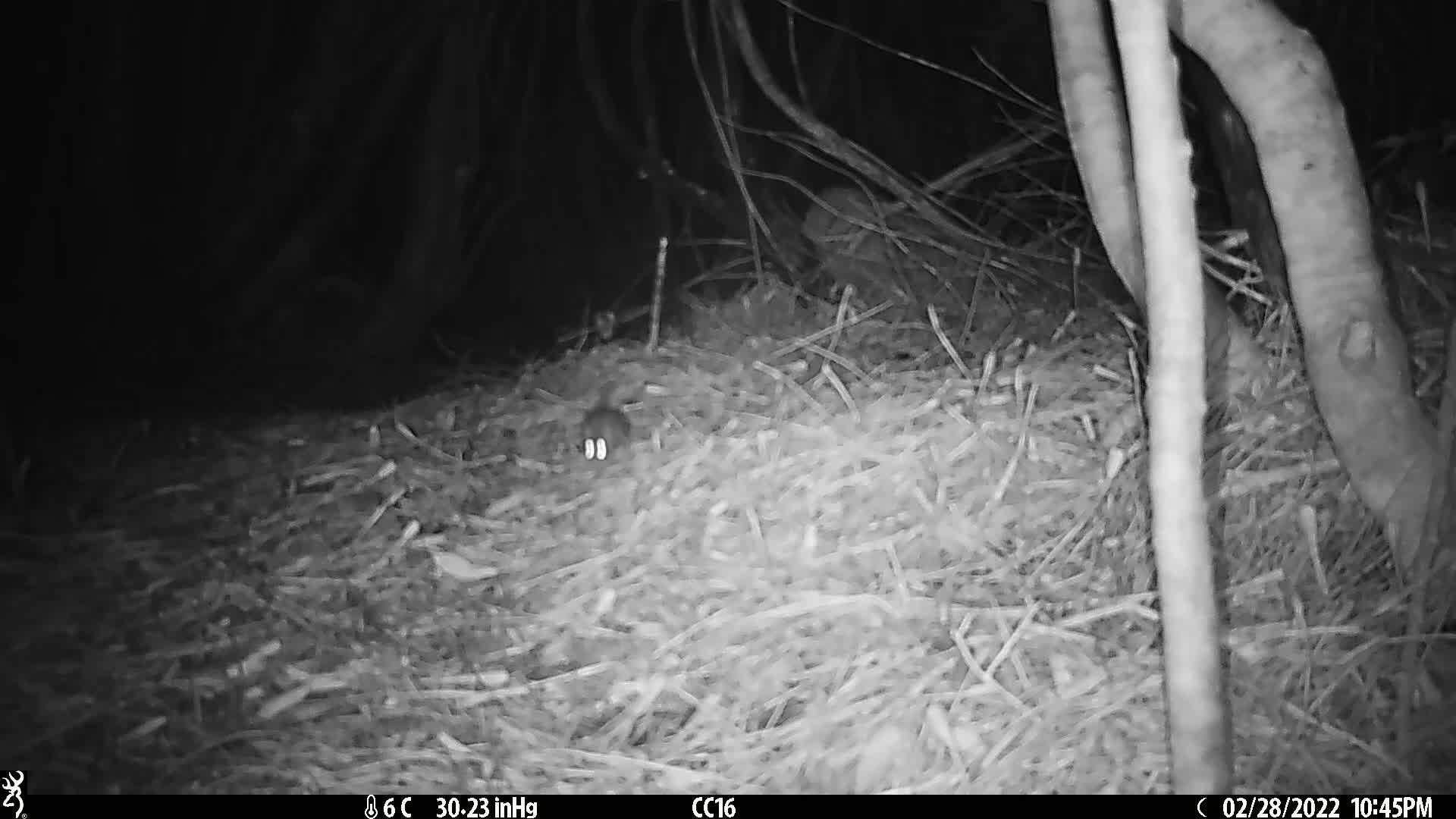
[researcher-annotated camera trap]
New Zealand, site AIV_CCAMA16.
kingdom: Animalia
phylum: Chordata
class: Mammalia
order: Rodentia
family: Muridae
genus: Mus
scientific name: Mus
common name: mouse